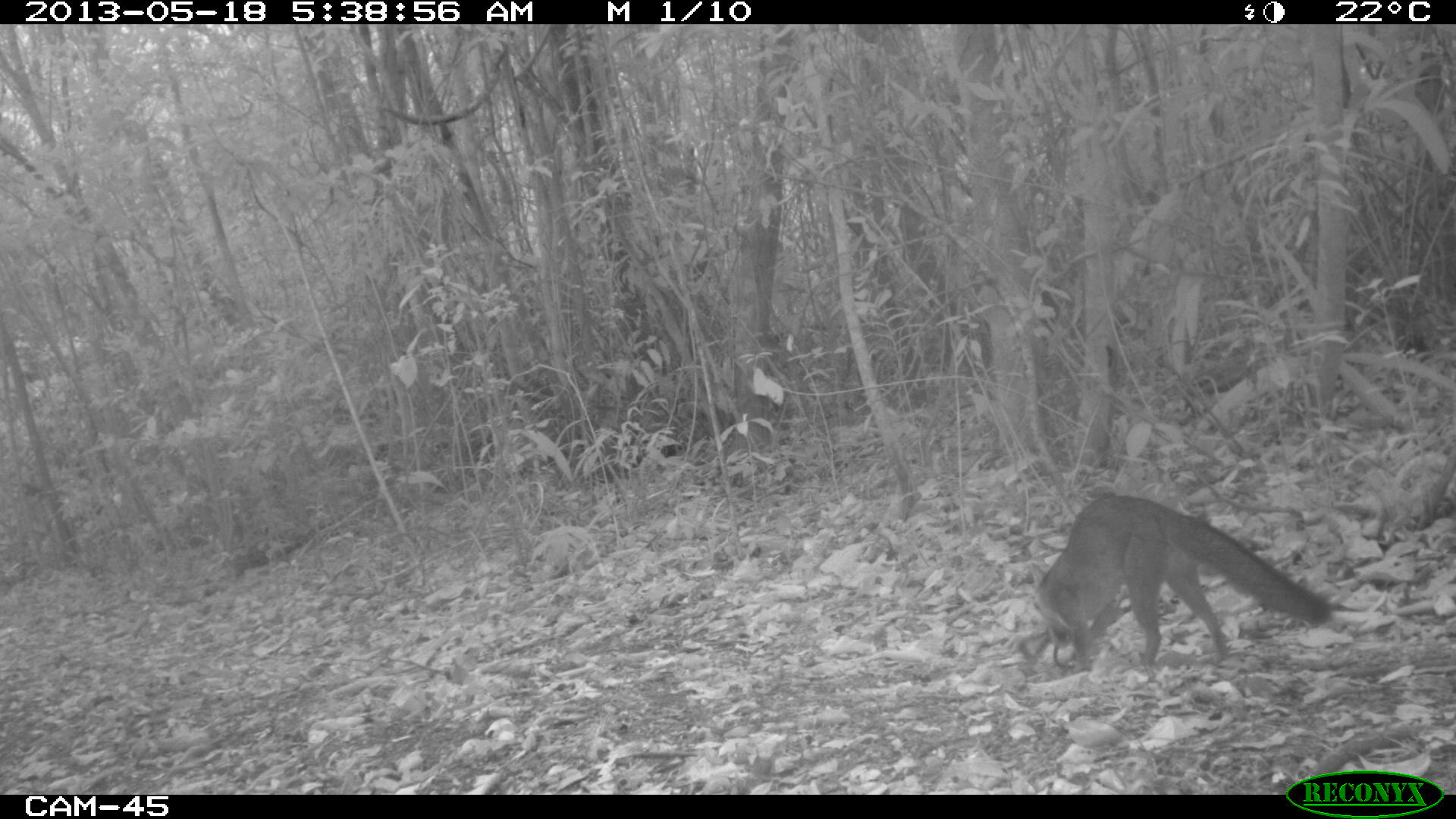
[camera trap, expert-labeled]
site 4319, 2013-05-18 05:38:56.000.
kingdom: Animalia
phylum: Chordata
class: Mammalia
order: Carnivora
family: Canidae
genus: Urocyon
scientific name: Urocyon cinereoargenteus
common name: gray fox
Urocyon cinereoargenteus (gray fox), count 1.